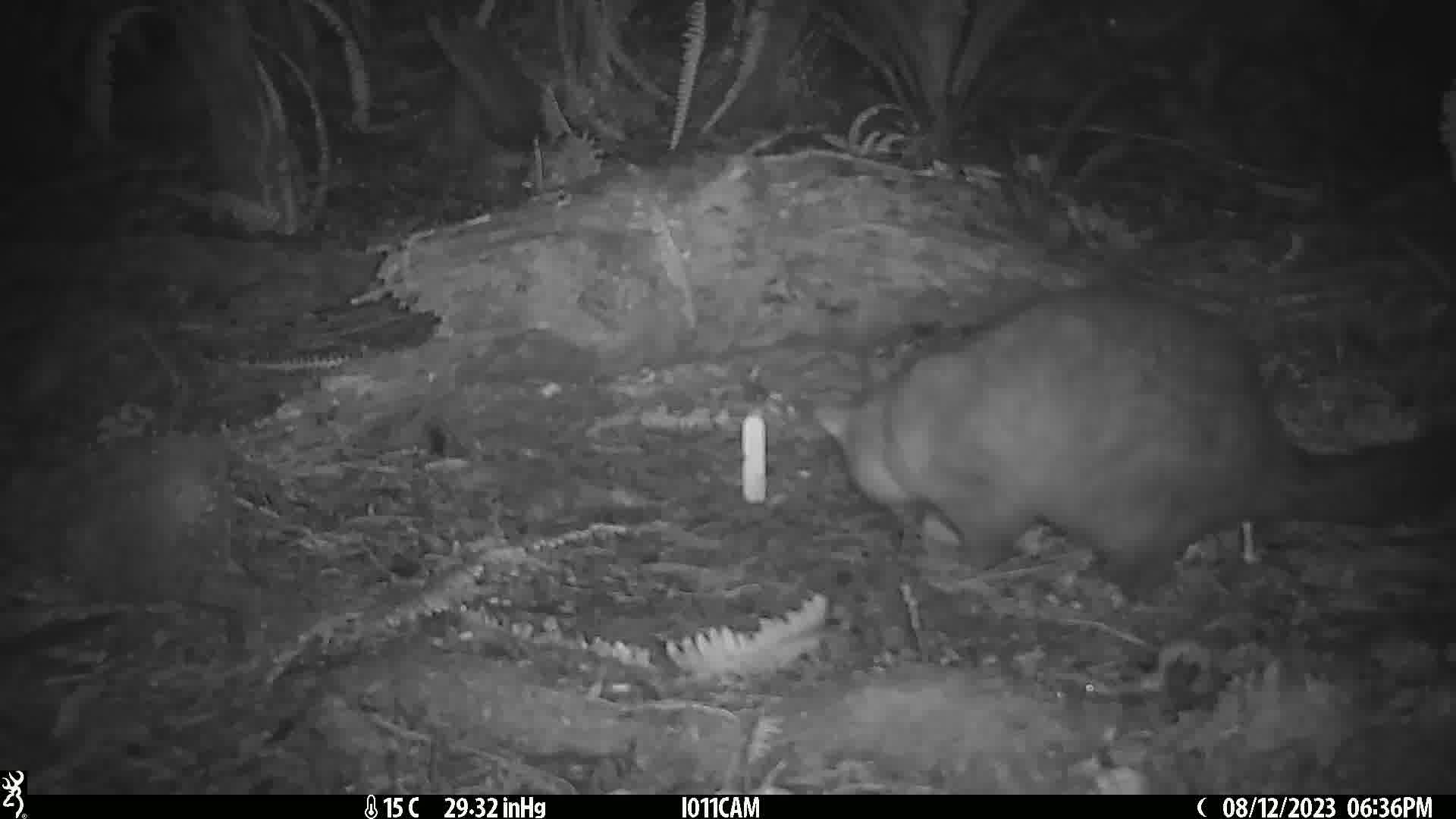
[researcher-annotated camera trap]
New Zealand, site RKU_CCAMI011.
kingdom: Animalia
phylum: Chordata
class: Mammalia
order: Diprotodontia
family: Phalangeridae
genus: Trichosurus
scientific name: Trichosurus vulpecula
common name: common brushtail possum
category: possum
Possum (common brushtail possum) (Trichosurus vulpecula).